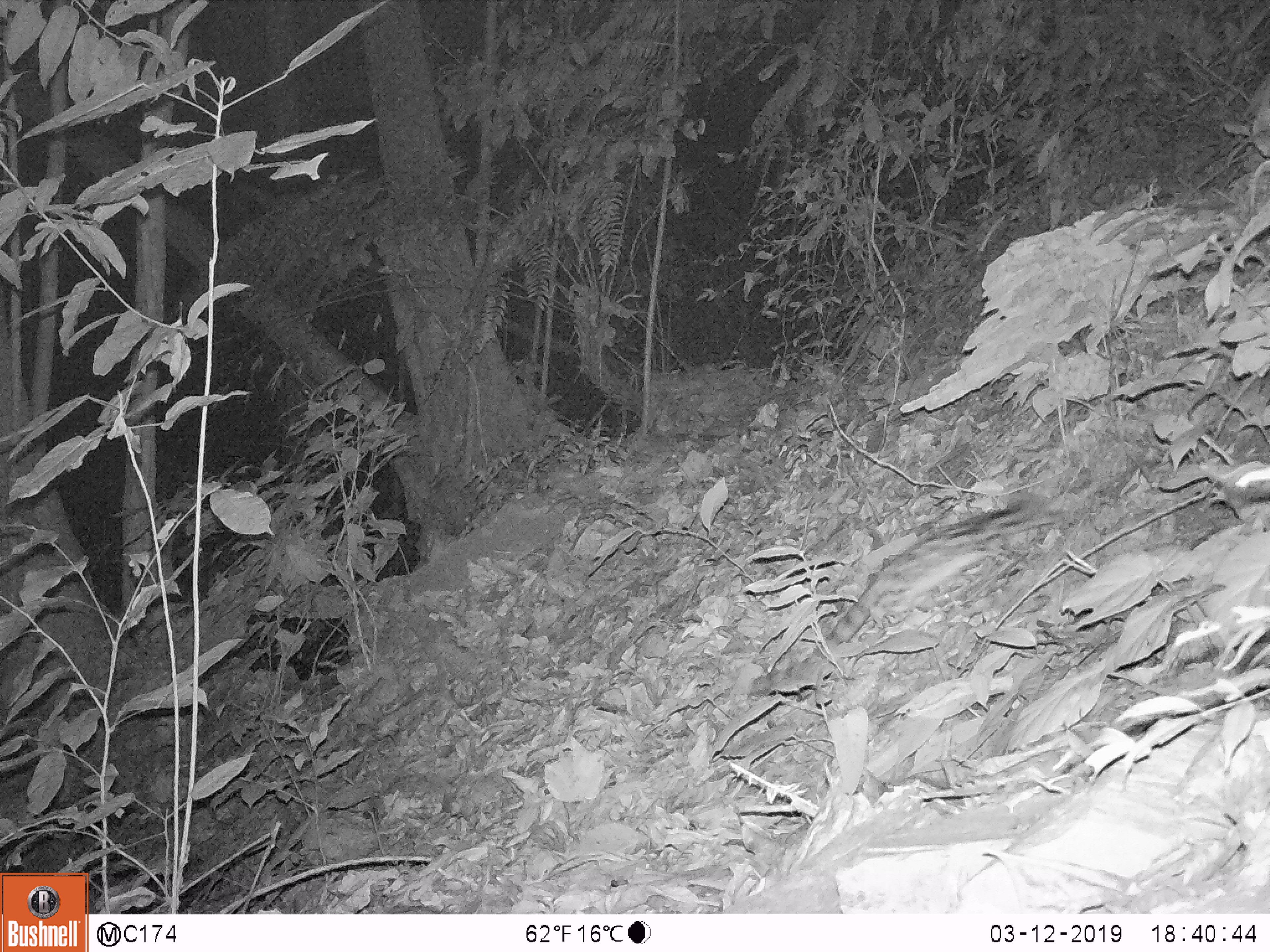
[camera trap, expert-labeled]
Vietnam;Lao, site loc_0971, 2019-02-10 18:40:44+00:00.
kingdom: Animalia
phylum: Chordata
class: Mammalia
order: Carnivora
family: Prionodontidae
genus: Prionodon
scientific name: Prionodon pardicolor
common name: spotted linsang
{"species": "spotted linsang (Prionodon pardicolor)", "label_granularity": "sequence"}